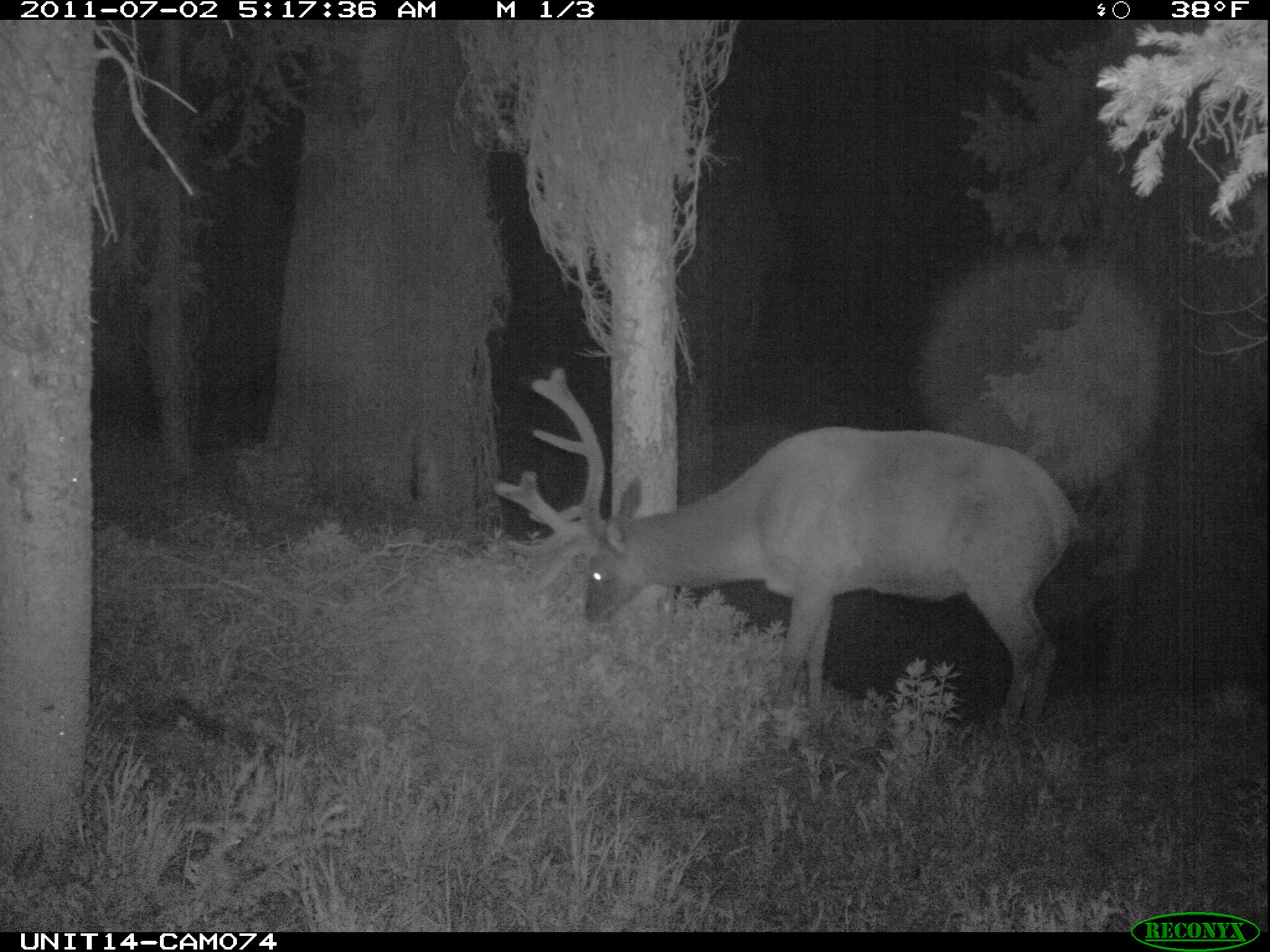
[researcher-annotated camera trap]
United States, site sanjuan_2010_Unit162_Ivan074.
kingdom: Animalia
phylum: Chordata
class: Mammalia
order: Artiodactyla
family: Cervidae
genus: Cervus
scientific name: Cervus elaphus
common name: red deer